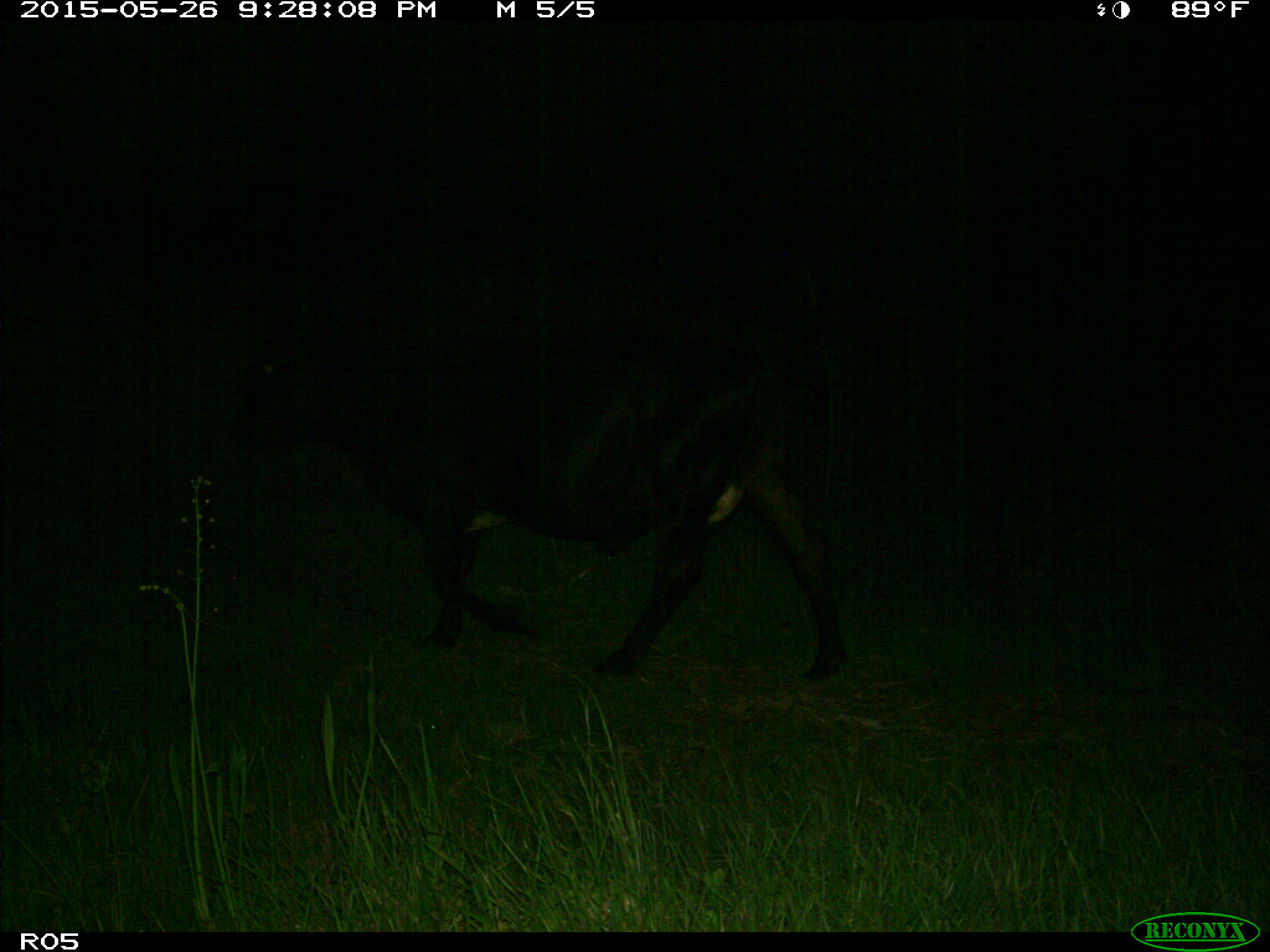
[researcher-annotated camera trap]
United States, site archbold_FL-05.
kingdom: Animalia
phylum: Chordata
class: Mammalia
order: Artiodactyla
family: Bovidae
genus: Bos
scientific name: Bos taurus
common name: domestic cow